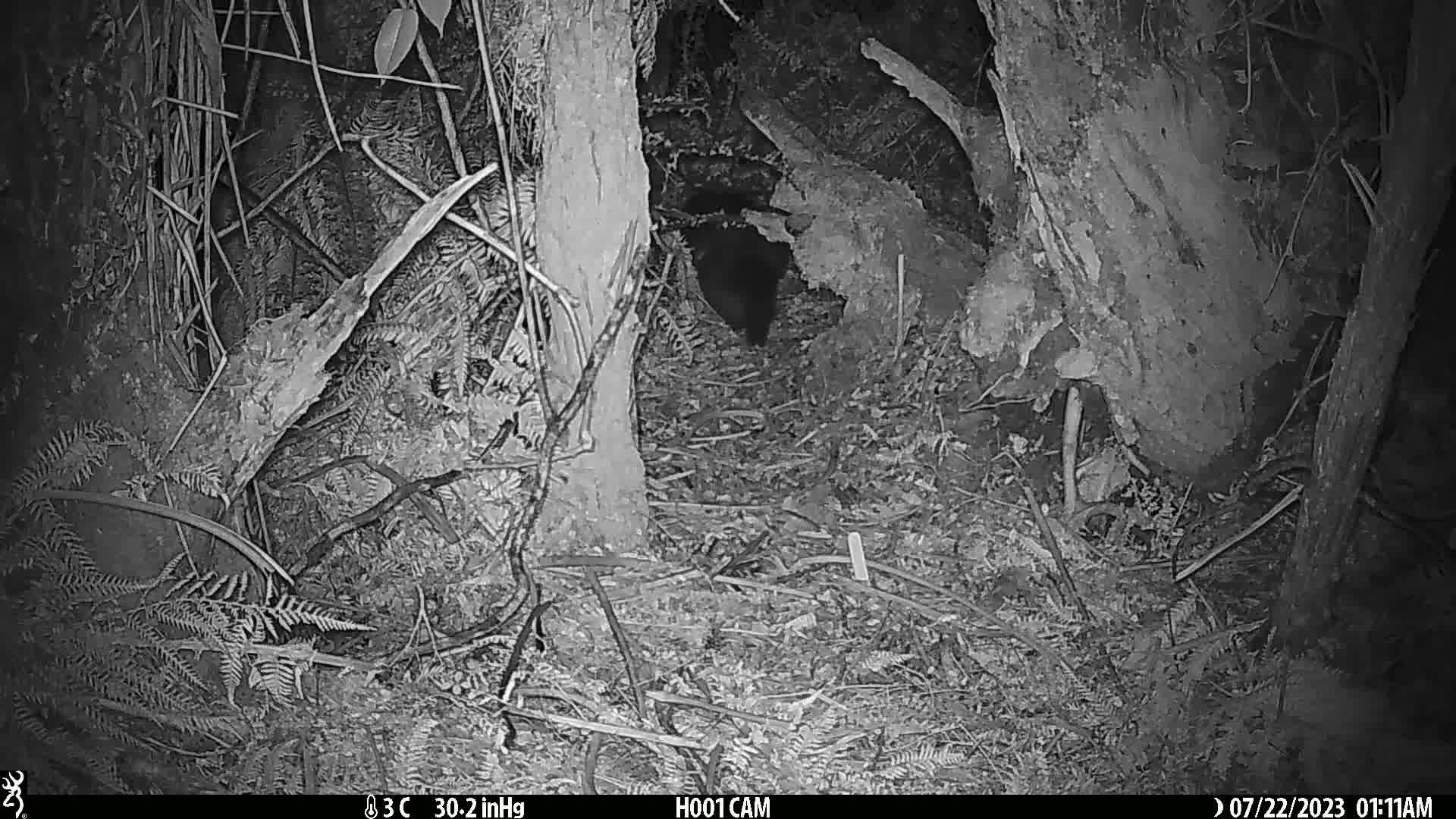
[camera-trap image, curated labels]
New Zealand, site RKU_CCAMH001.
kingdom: Animalia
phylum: Chordata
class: Mammalia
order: Diprotodontia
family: Phalangeridae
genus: Trichosurus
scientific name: Trichosurus vulpecula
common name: common brushtail possum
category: possum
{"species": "possum (common brushtail possum) (Trichosurus vulpecula)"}